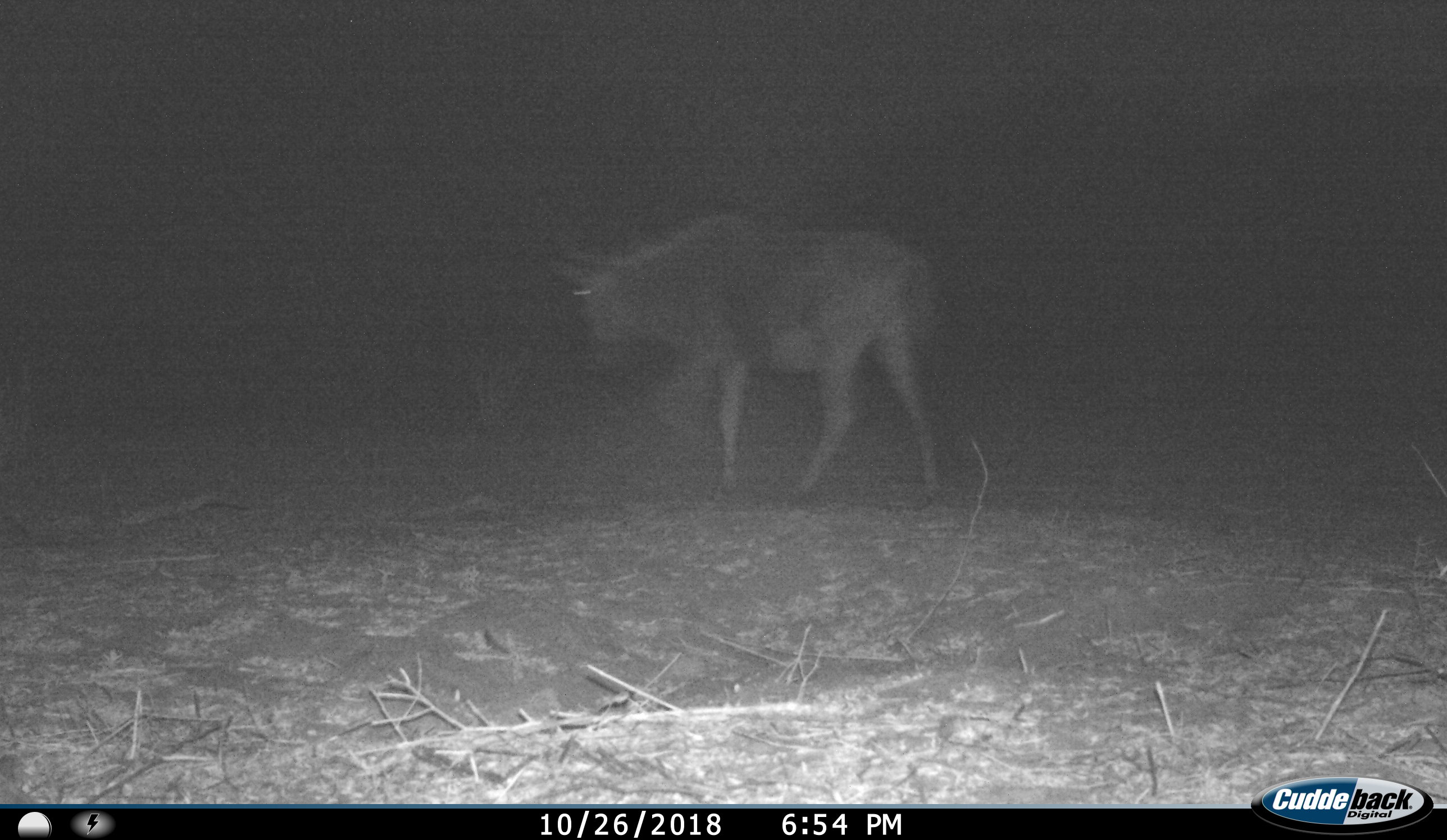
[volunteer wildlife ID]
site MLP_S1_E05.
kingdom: Animalia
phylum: Chordata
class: Mammalia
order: Artiodactyla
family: Bovidae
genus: Connochaetes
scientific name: Connochaetes taurinus taurinus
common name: blue wildebeest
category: wildebeestblue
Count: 1.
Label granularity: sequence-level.